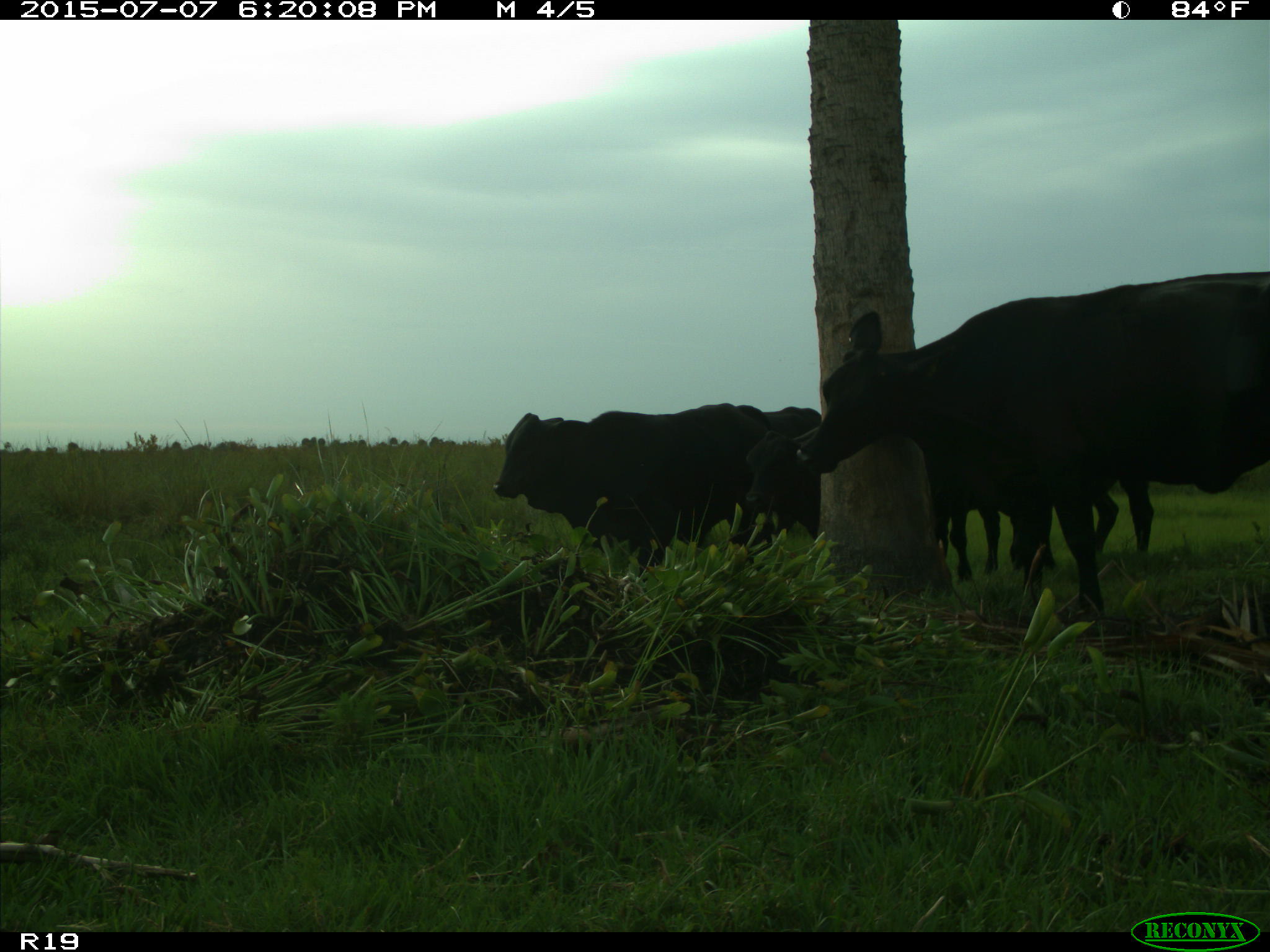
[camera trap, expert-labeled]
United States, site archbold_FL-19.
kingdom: Animalia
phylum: Chordata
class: Mammalia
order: Artiodactyla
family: Bovidae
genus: Bos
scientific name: Bos taurus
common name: domestic cow